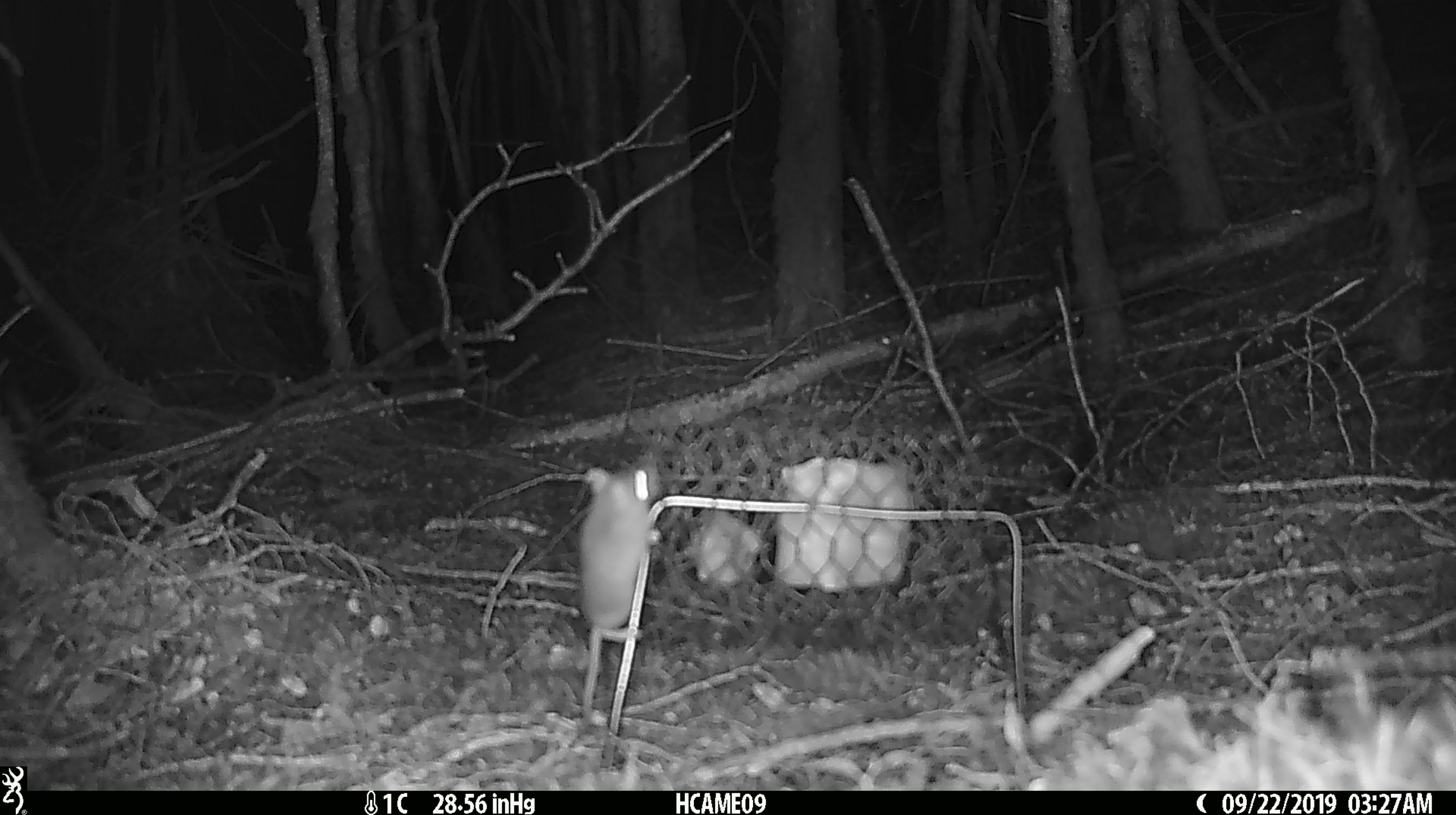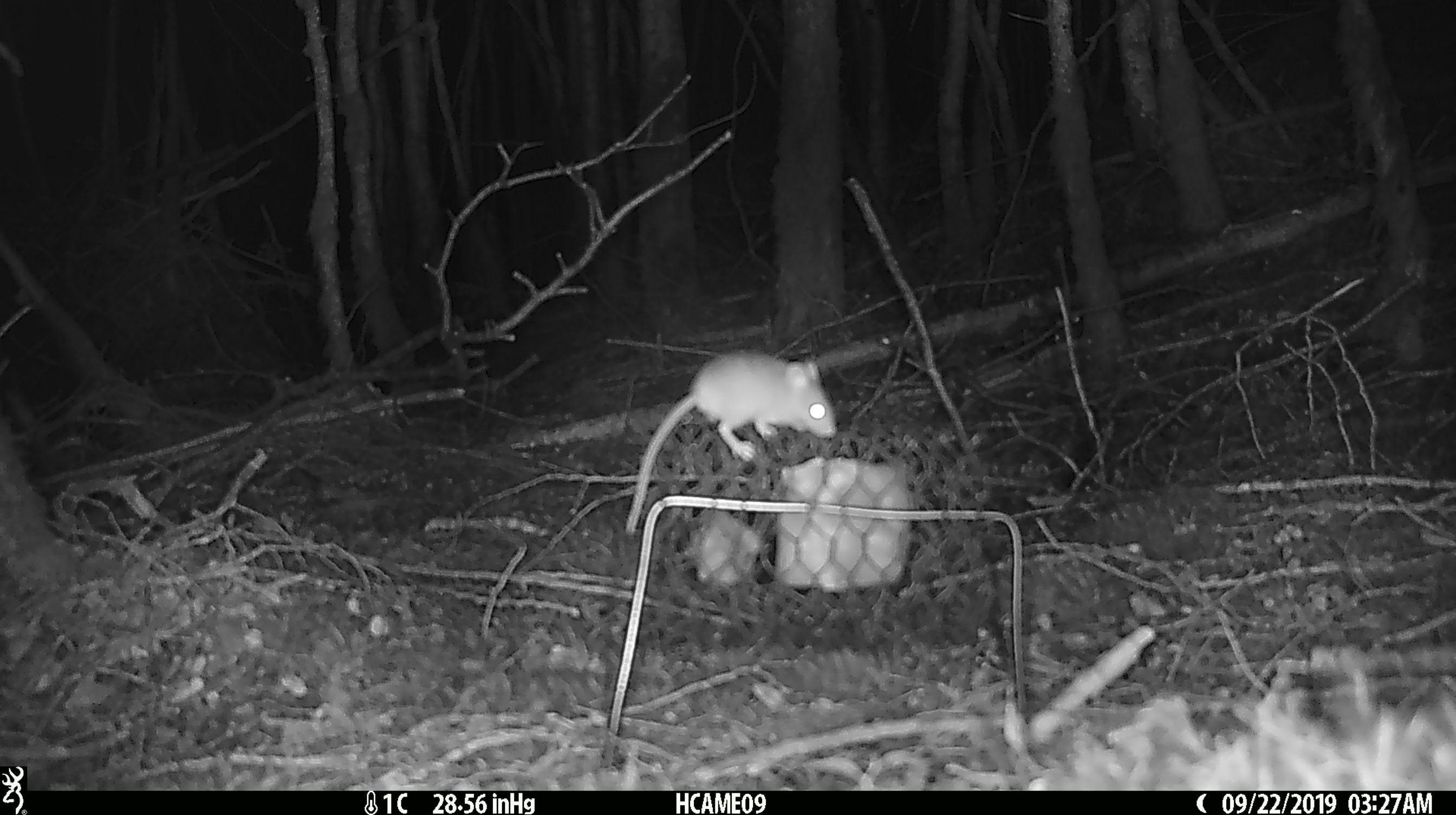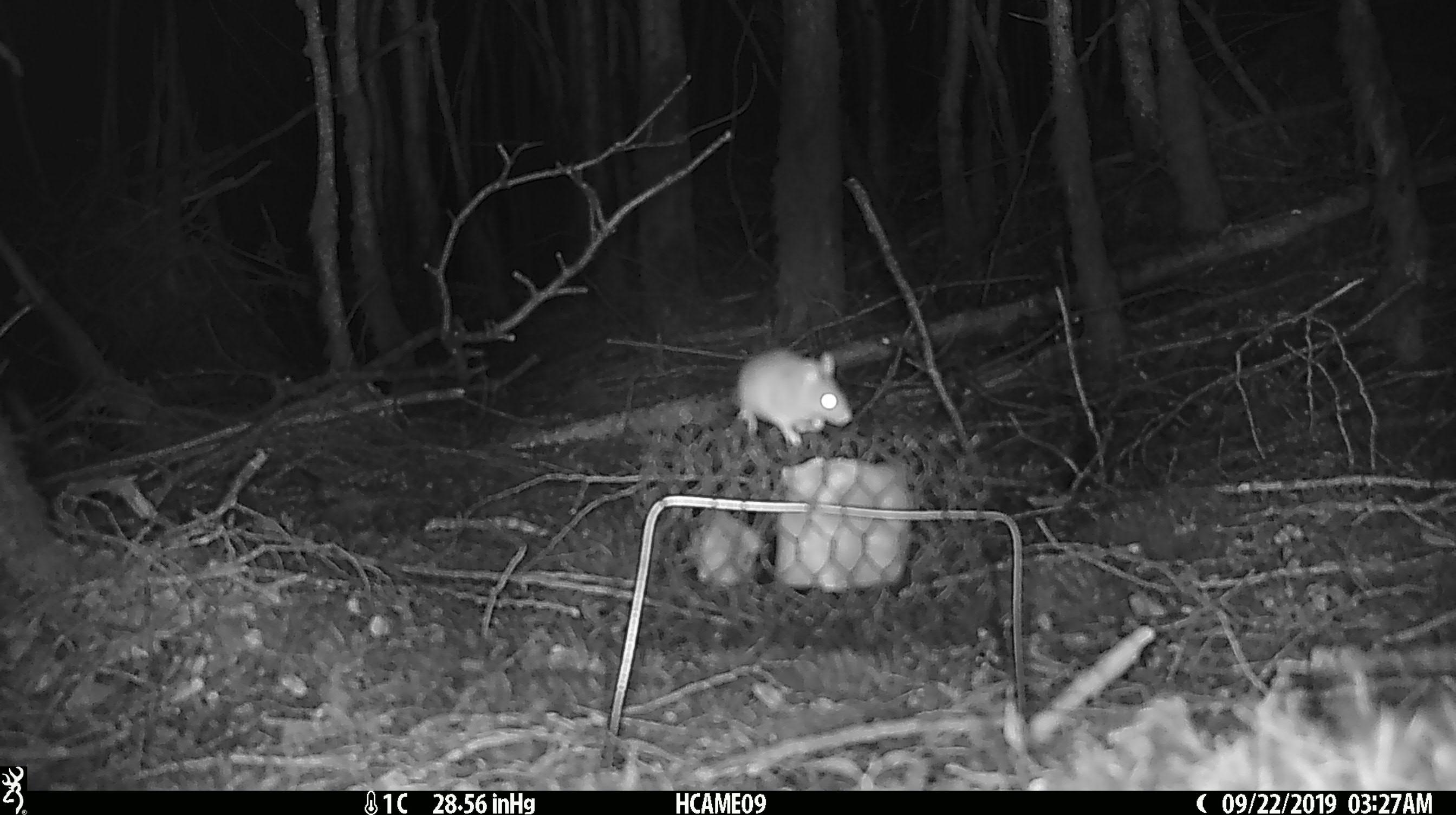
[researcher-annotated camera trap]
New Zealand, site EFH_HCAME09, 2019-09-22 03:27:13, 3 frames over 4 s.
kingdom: Animalia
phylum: Chordata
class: Mammalia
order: Rodentia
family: Muridae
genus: Mus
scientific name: Mus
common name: mouse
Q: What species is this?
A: Mouse (Mus).